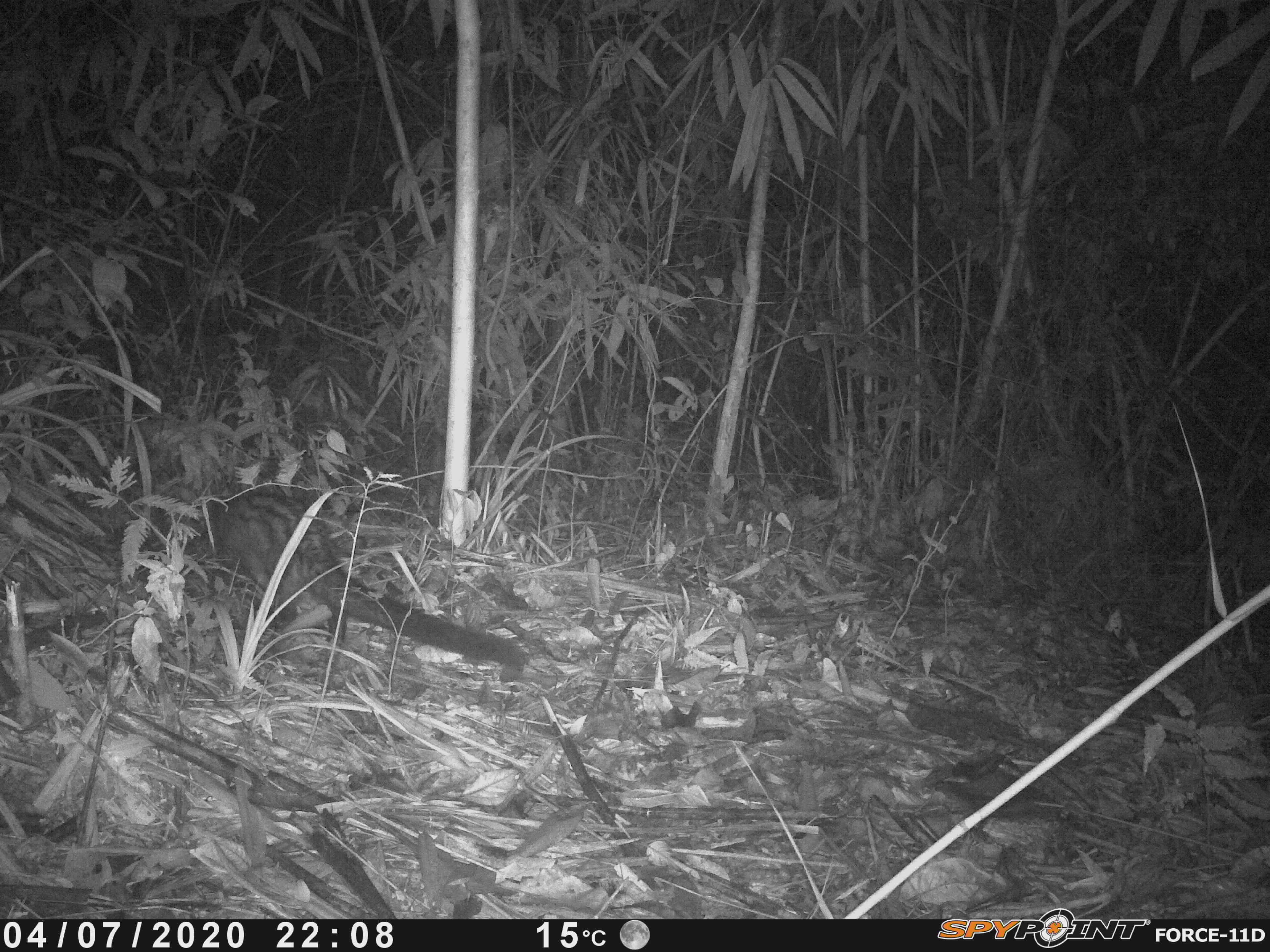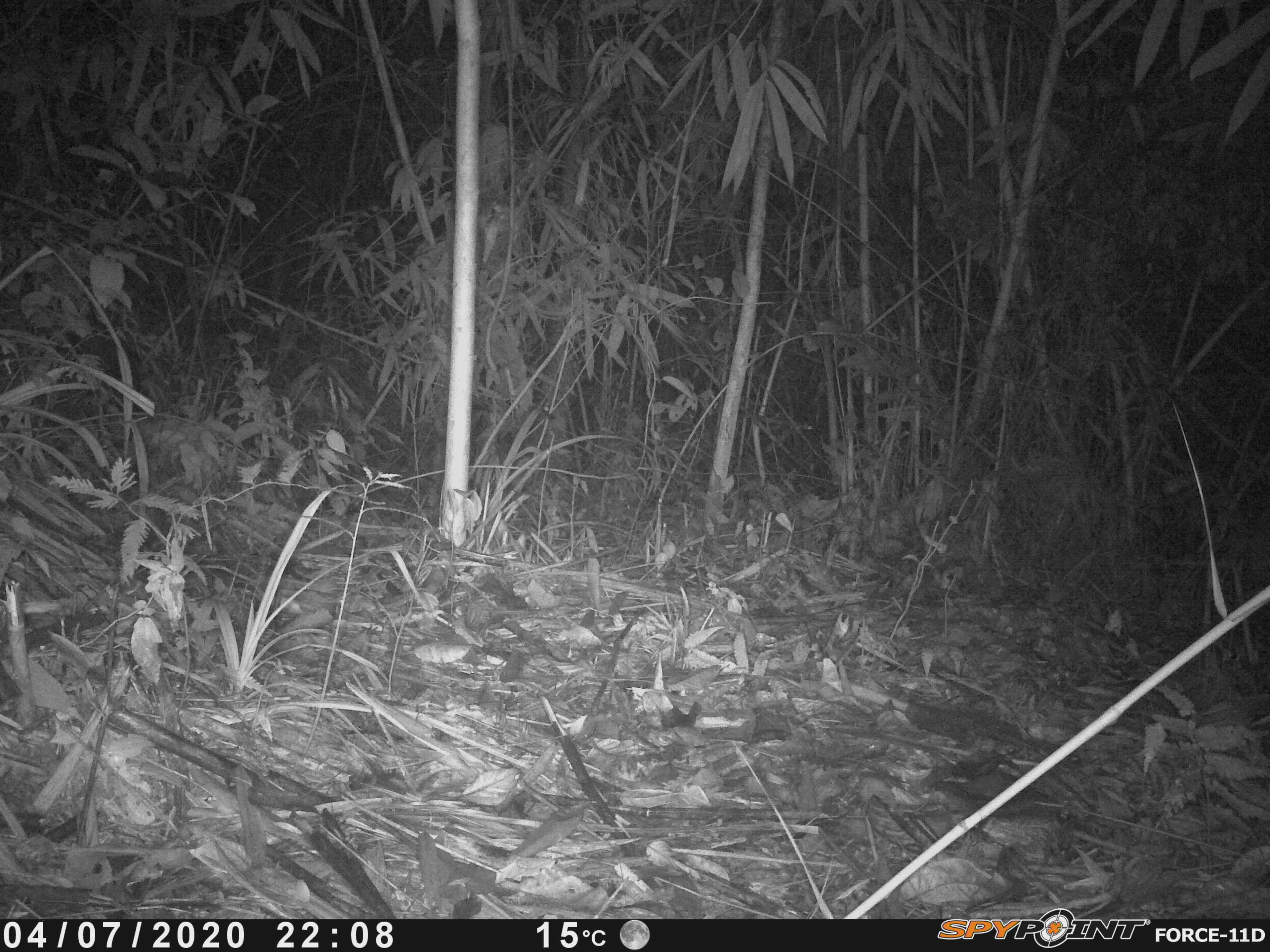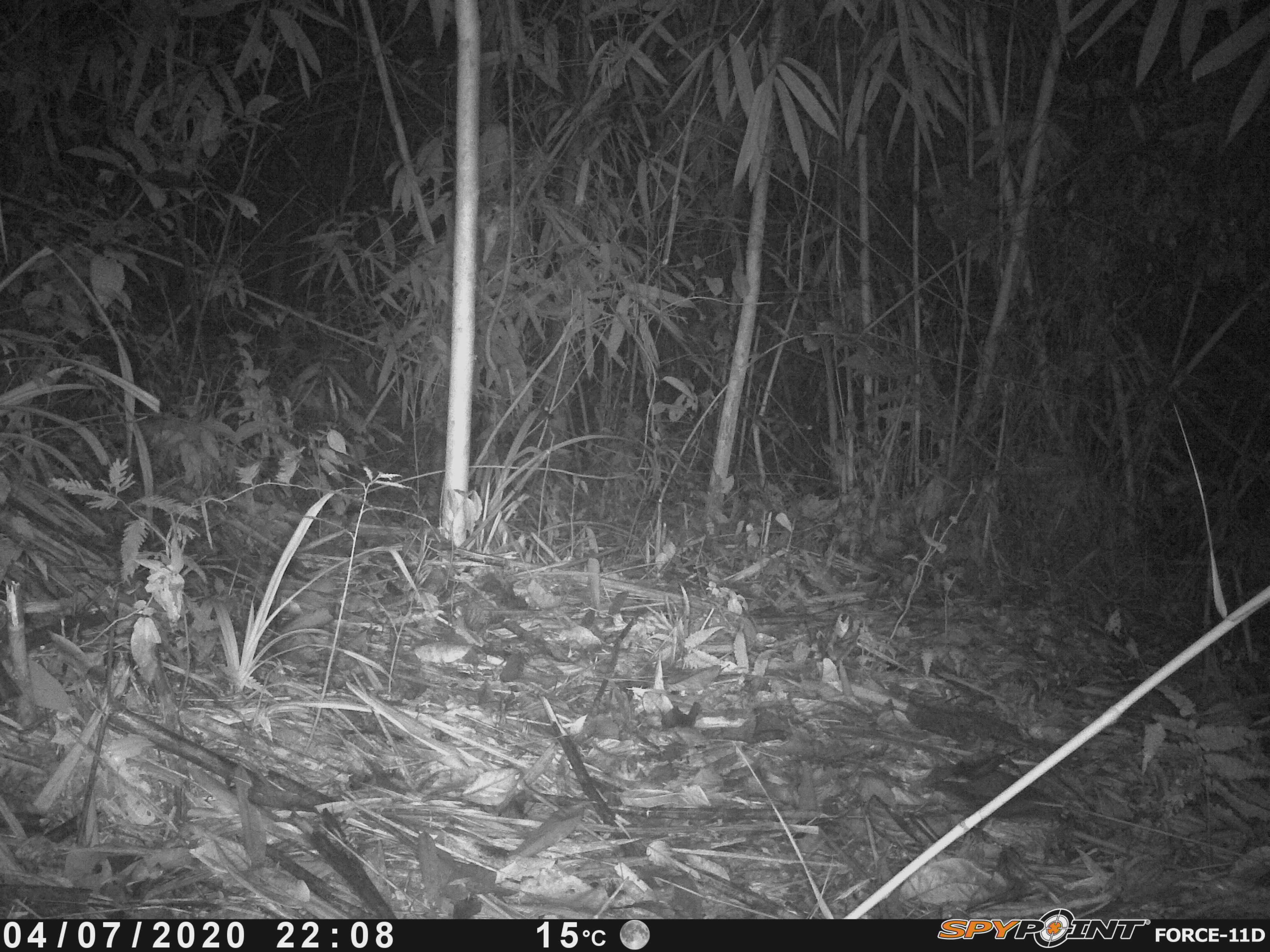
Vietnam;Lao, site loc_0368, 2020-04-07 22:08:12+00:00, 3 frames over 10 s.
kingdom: Animalia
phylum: Chordata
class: Mammalia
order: Carnivora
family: Viverridae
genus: Paradoxurus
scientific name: Paradoxurus hermaphroditus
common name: common palm civet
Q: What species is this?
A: Common palm civet (Paradoxurus hermaphroditus).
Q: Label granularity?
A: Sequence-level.